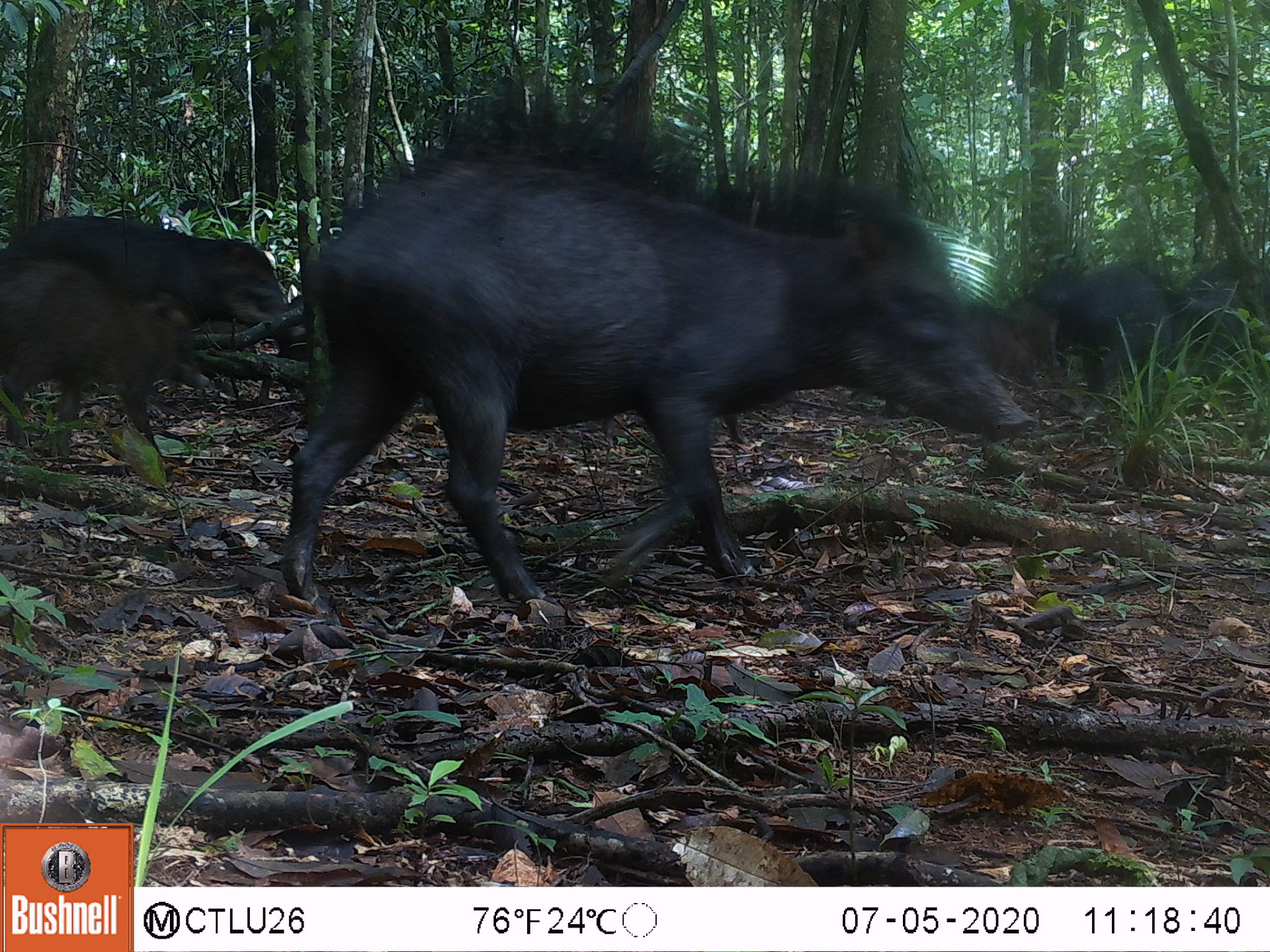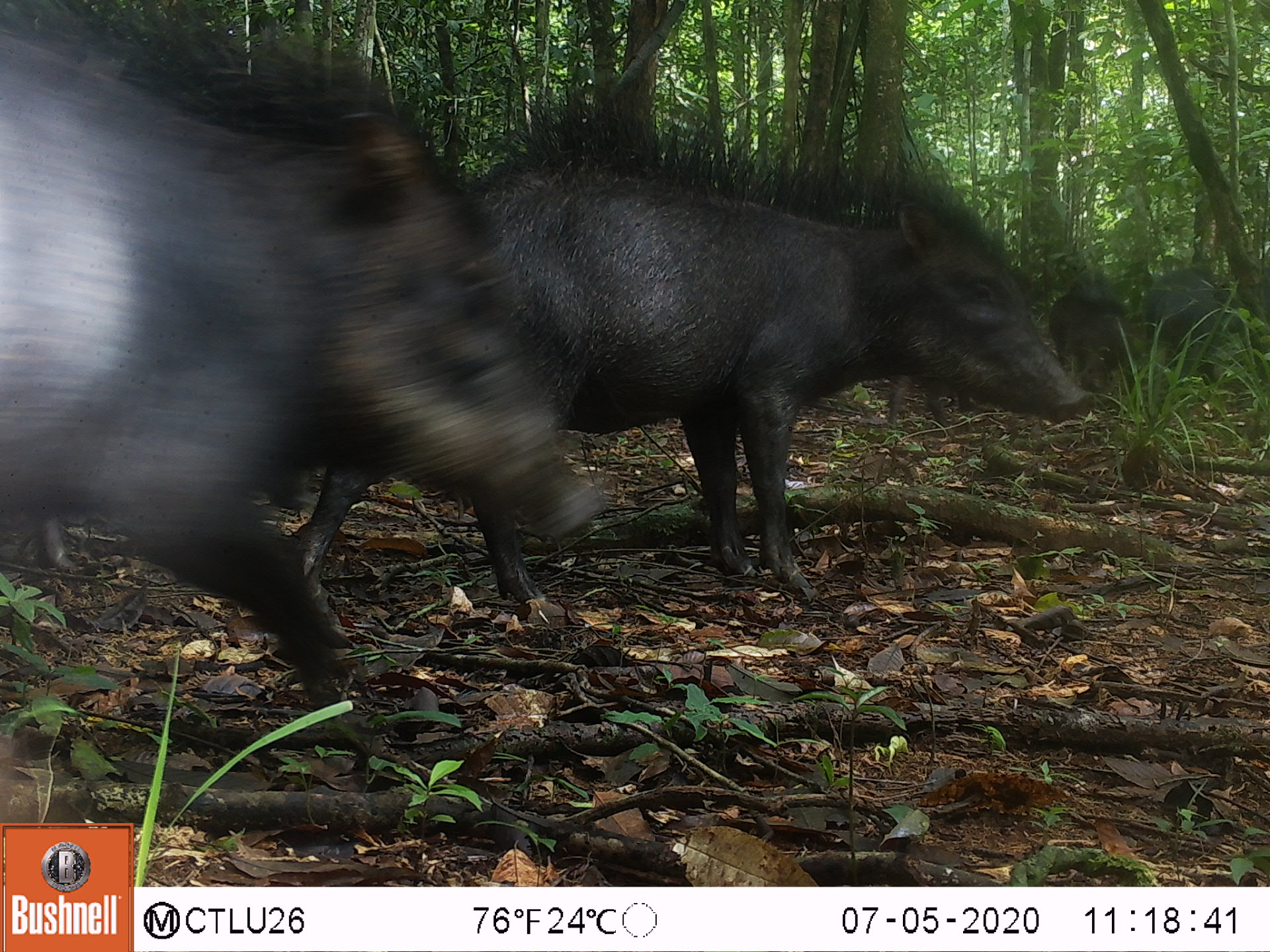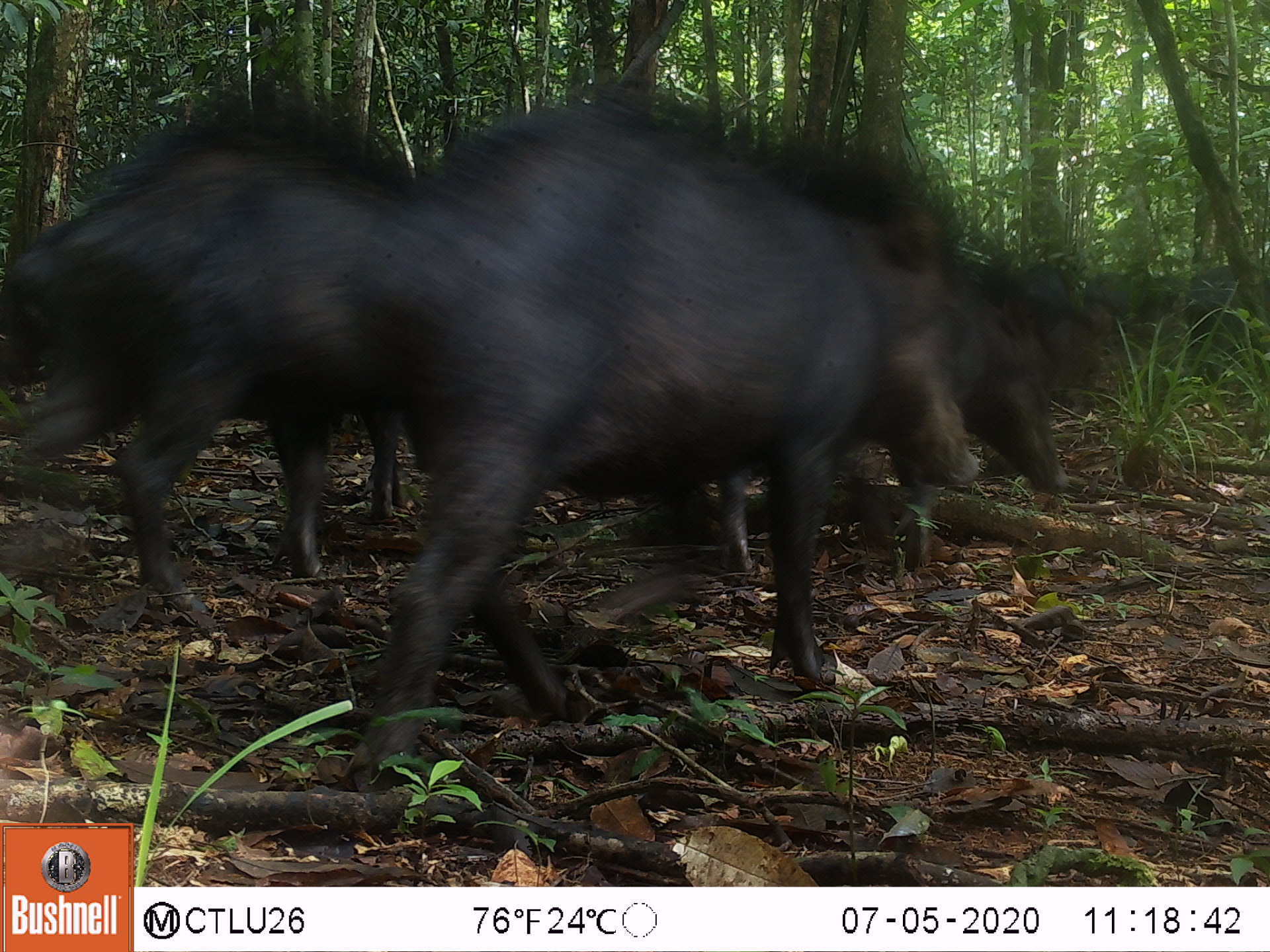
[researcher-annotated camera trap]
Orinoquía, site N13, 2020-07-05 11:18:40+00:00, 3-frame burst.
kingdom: Animalia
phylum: Chordata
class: Mammalia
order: Artiodactyla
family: Tayassuidae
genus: Tayassu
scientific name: Tayassu pecari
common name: white-lipped peccary